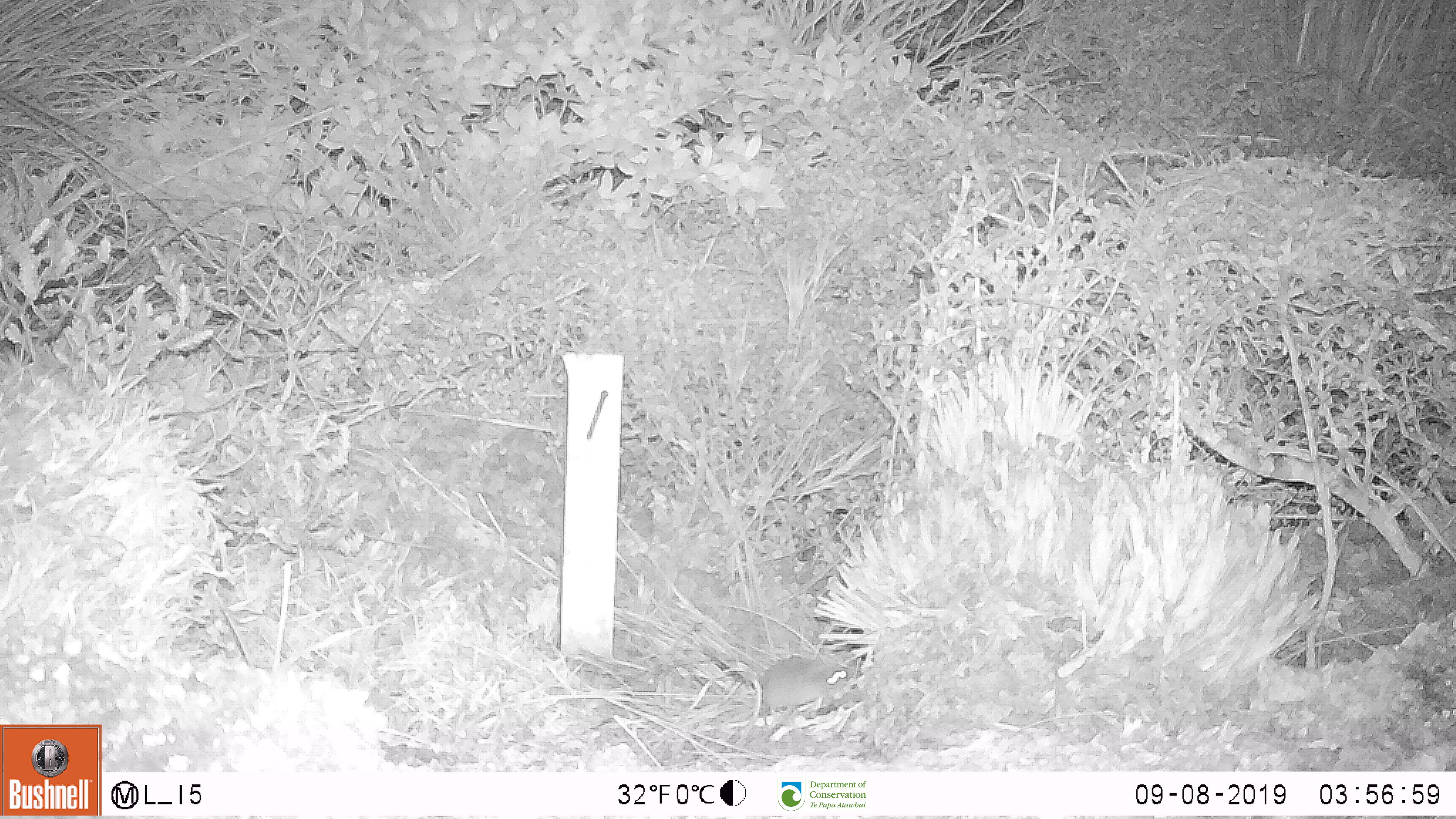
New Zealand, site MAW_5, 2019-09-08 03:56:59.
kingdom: Animalia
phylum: Chordata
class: Mammalia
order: Rodentia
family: Muridae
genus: Mus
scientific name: Mus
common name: mouse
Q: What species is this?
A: Mouse (Mus).